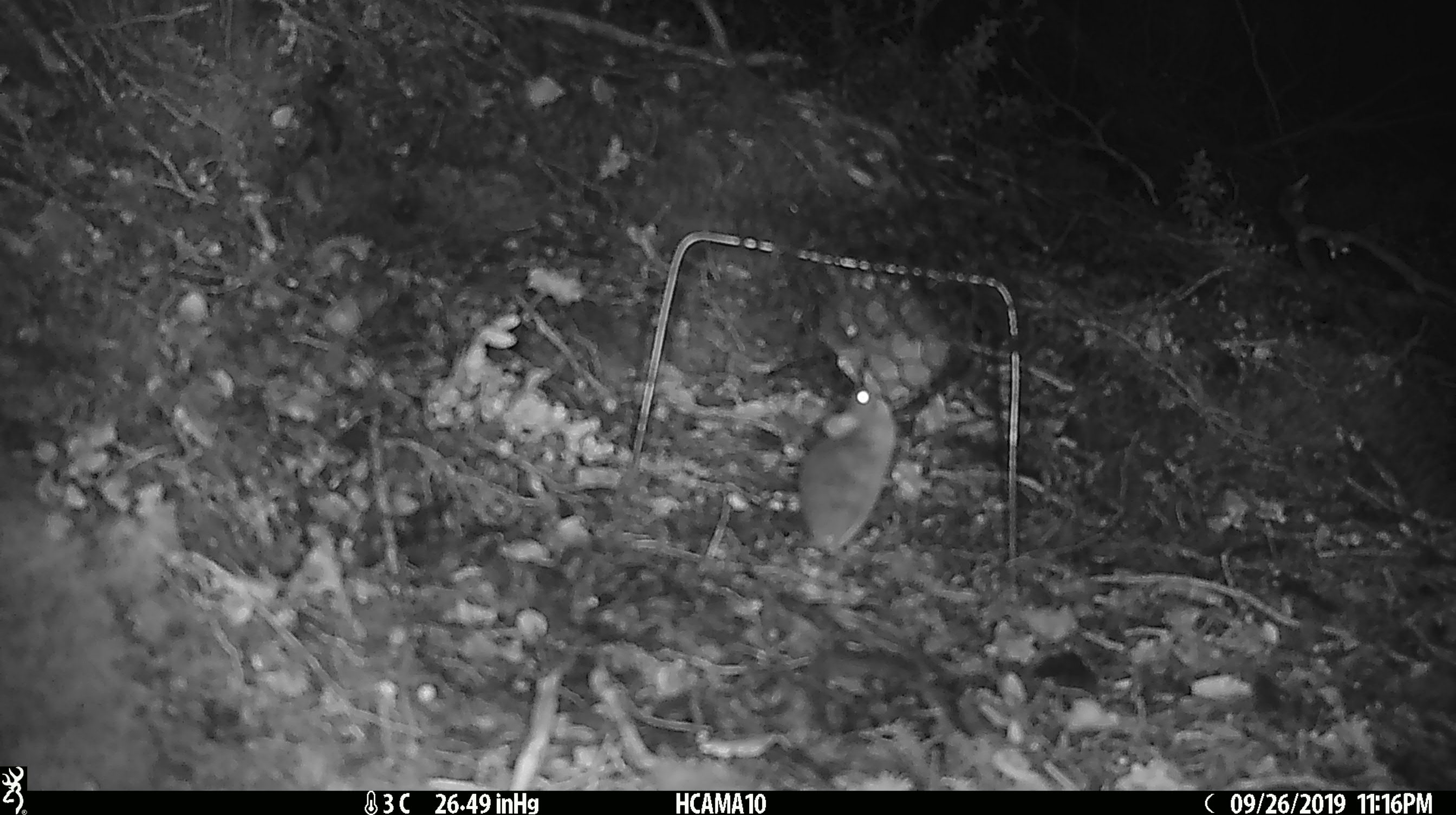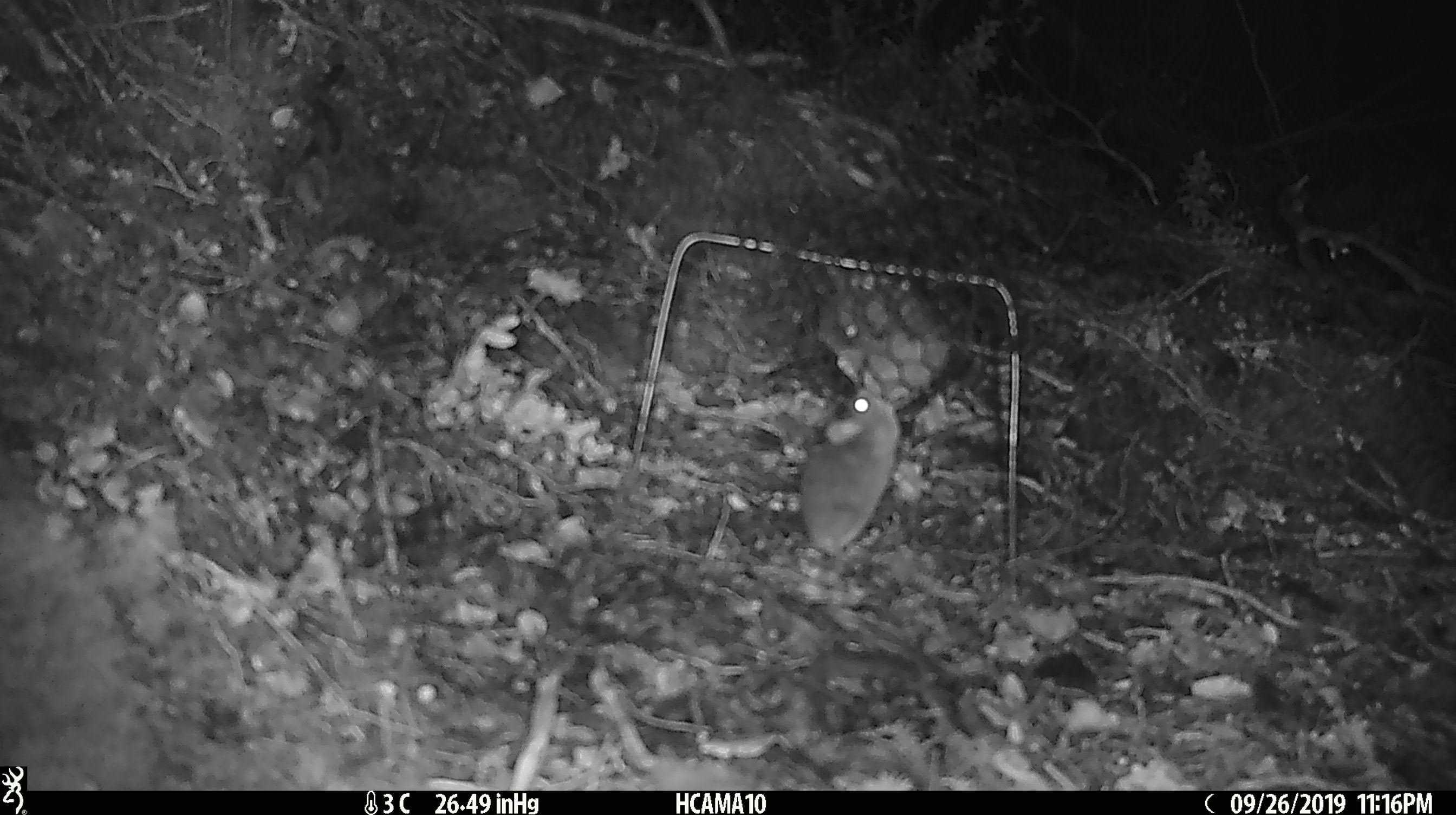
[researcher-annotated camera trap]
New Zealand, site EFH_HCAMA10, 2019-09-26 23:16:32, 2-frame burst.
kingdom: Animalia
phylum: Chordata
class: Mammalia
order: Rodentia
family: Muridae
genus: Mus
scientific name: Mus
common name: mouse